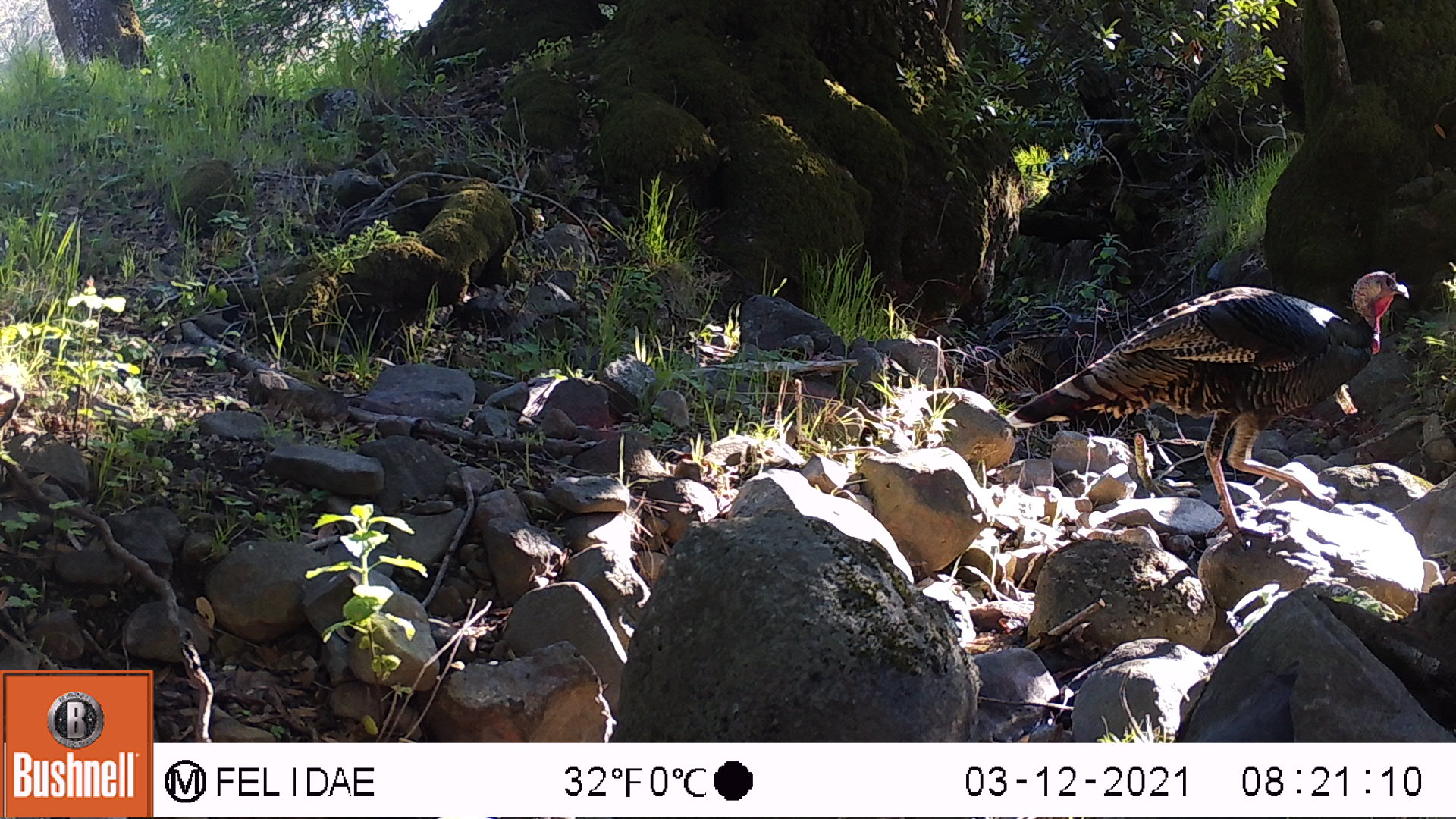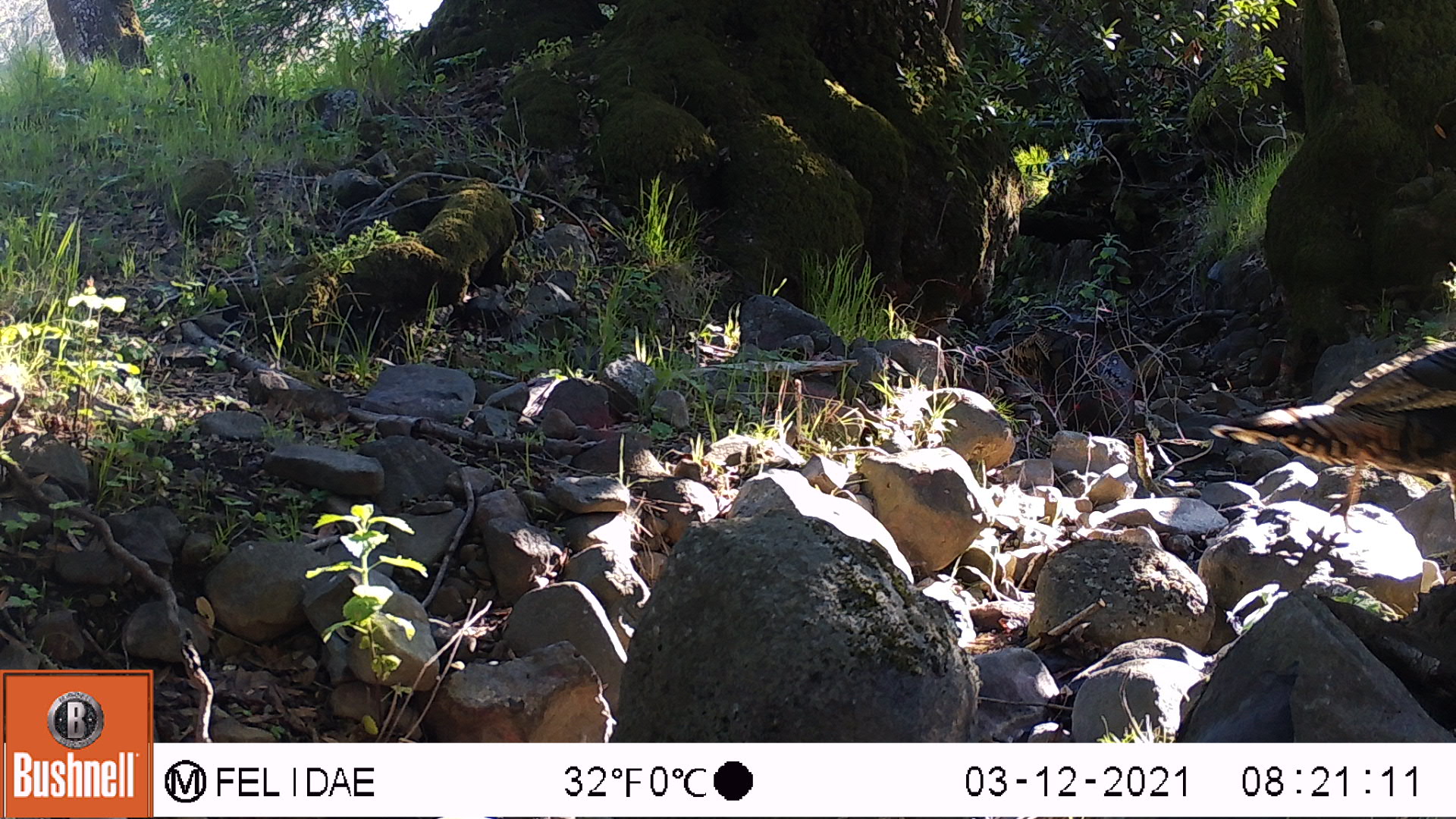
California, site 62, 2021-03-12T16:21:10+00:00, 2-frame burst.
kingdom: Animalia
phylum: Chordata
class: Aves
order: Galliformes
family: Phasianidae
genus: Meleagris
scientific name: Meleagris gallopavo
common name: turkey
Turkey (Meleagris gallopavo).